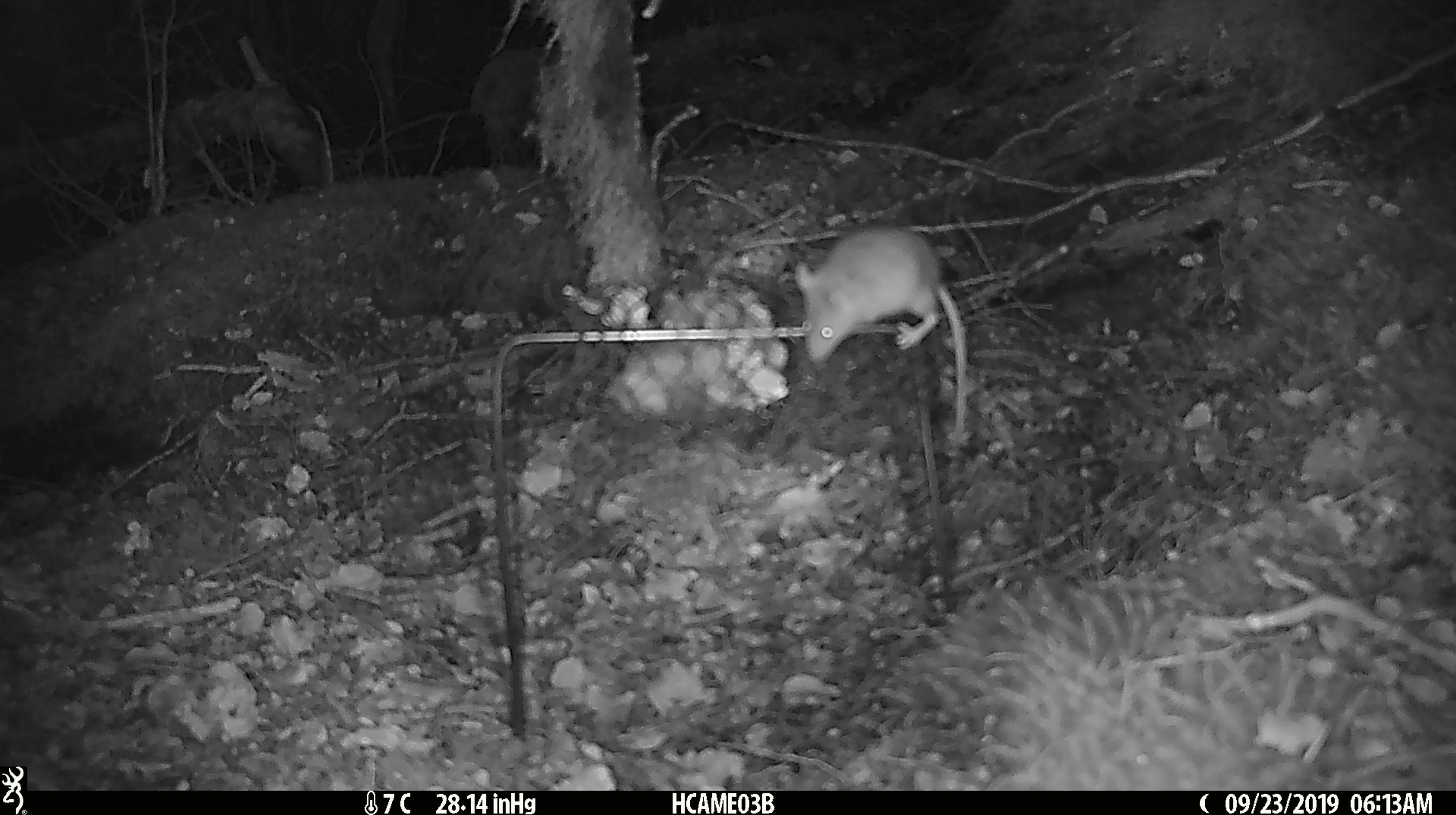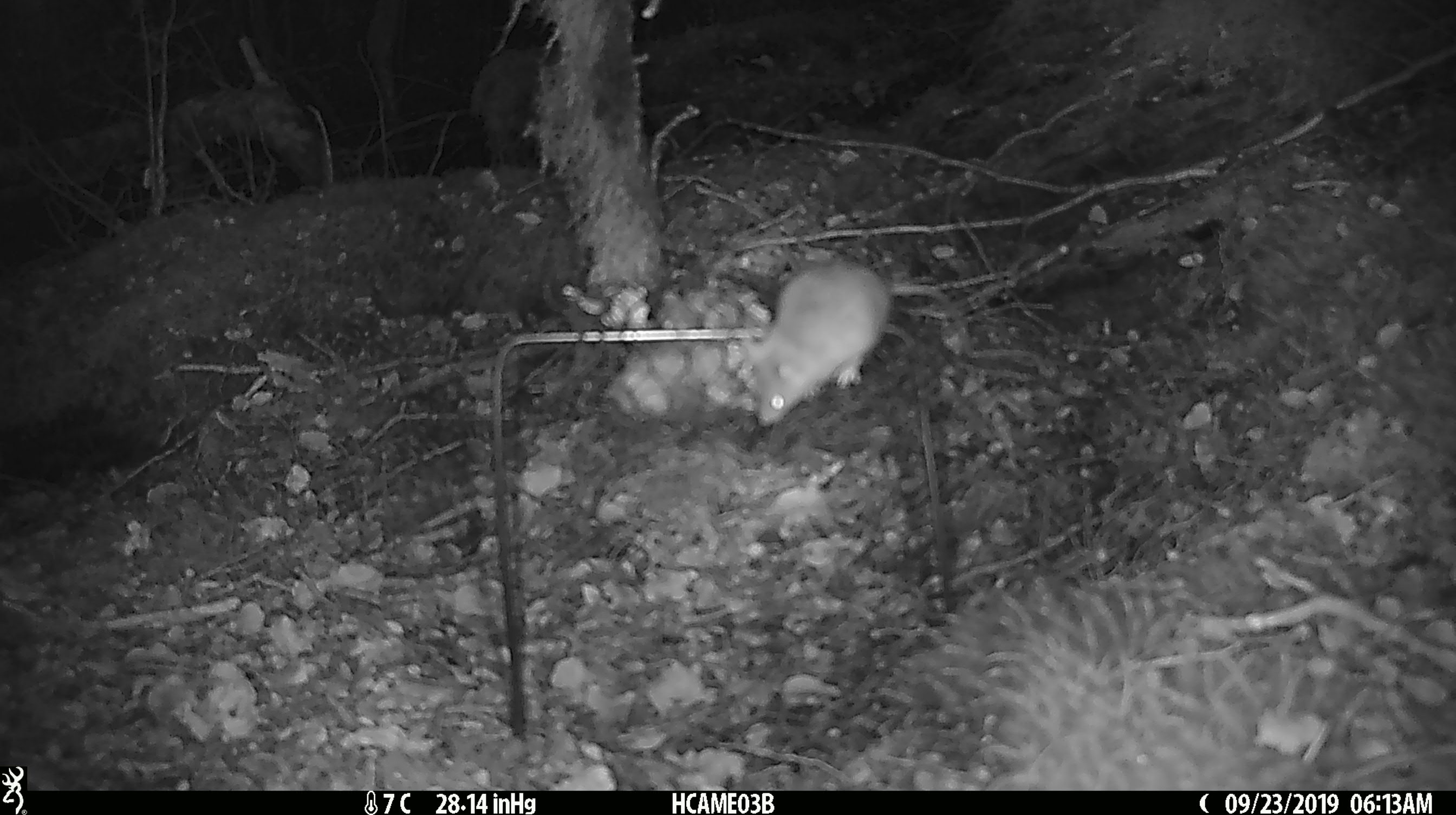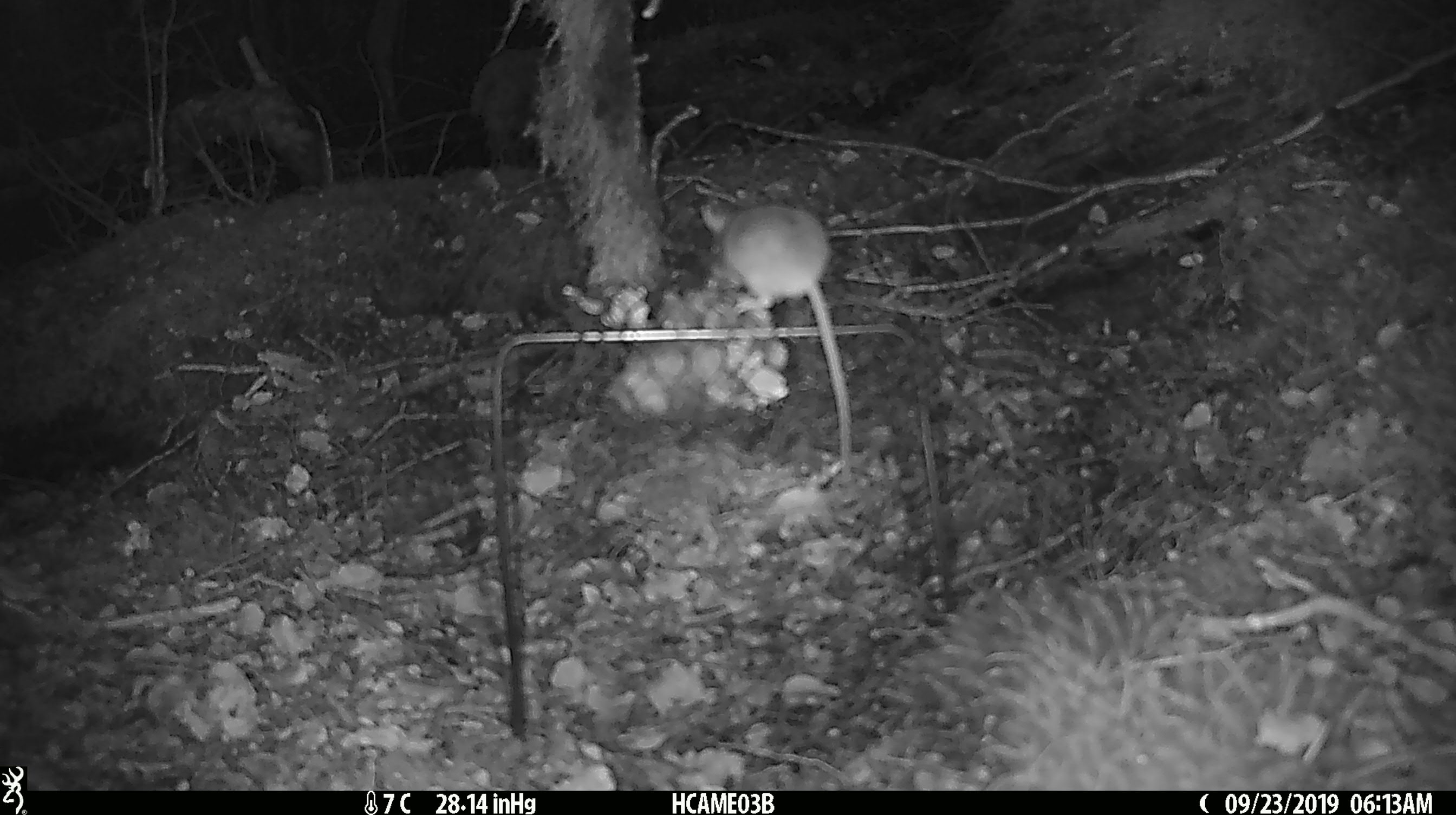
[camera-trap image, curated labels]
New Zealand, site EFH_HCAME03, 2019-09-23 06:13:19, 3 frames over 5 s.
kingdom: Animalia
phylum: Chordata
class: Mammalia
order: Rodentia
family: Muridae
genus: Mus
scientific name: Mus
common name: mouse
Mouse (Mus).